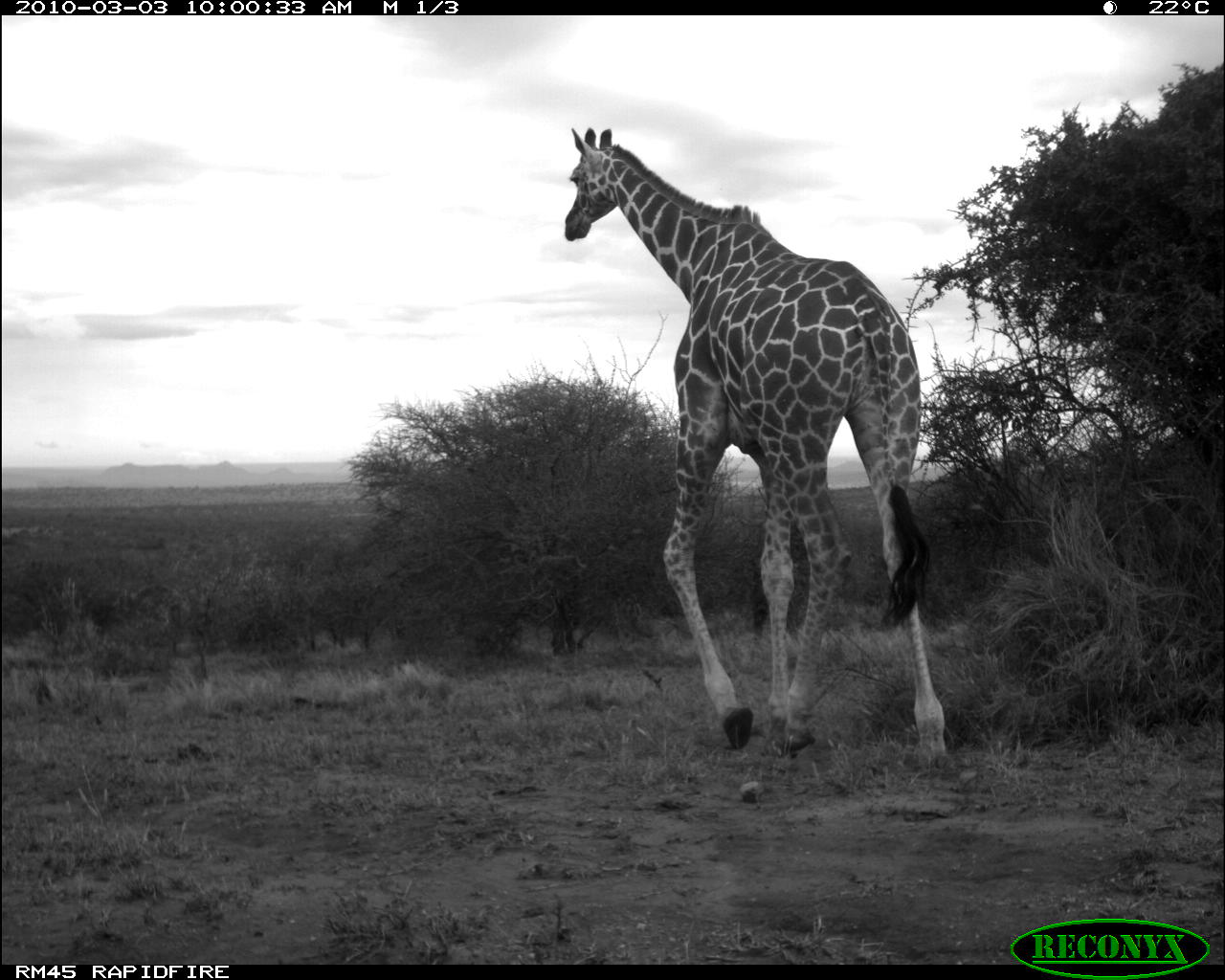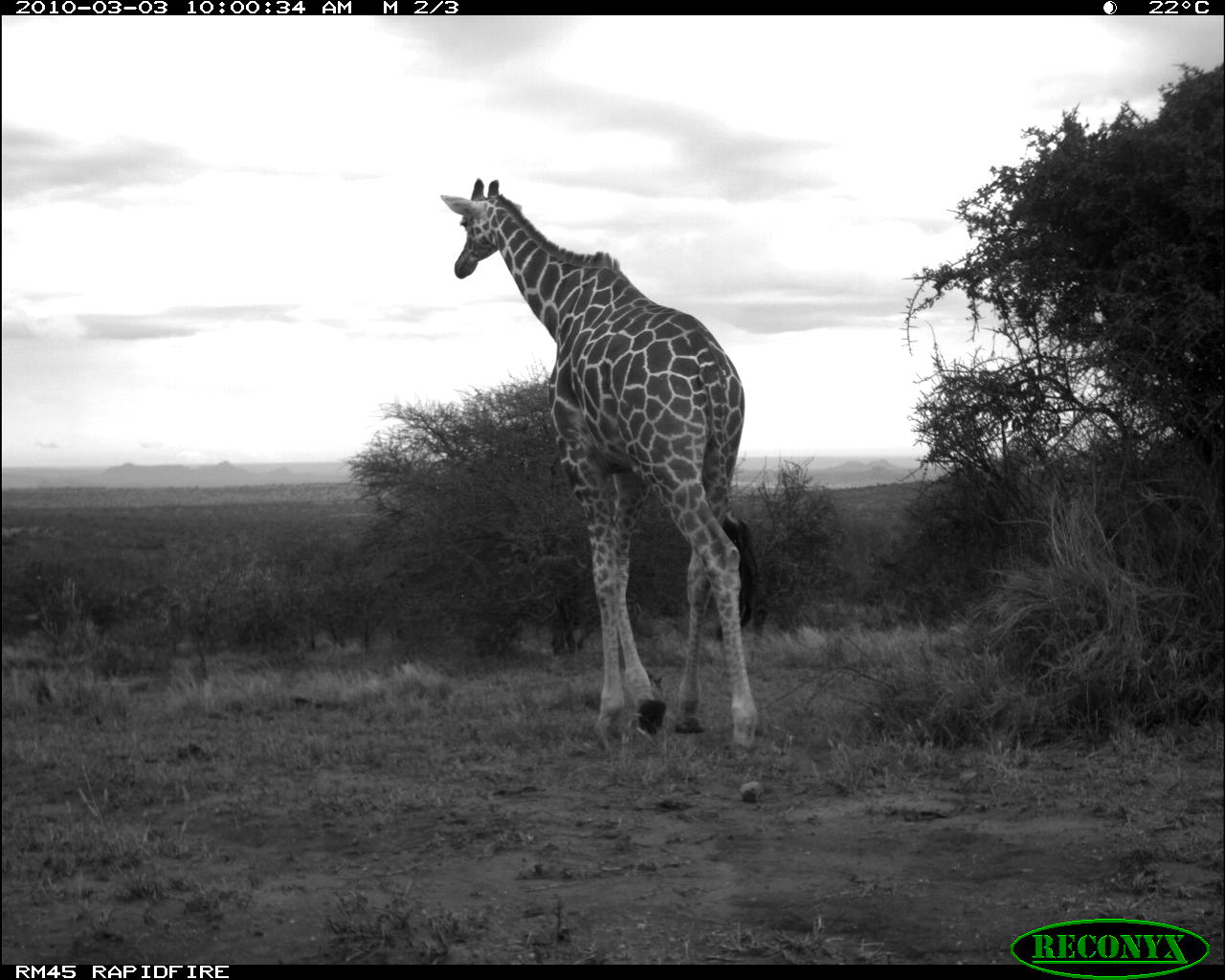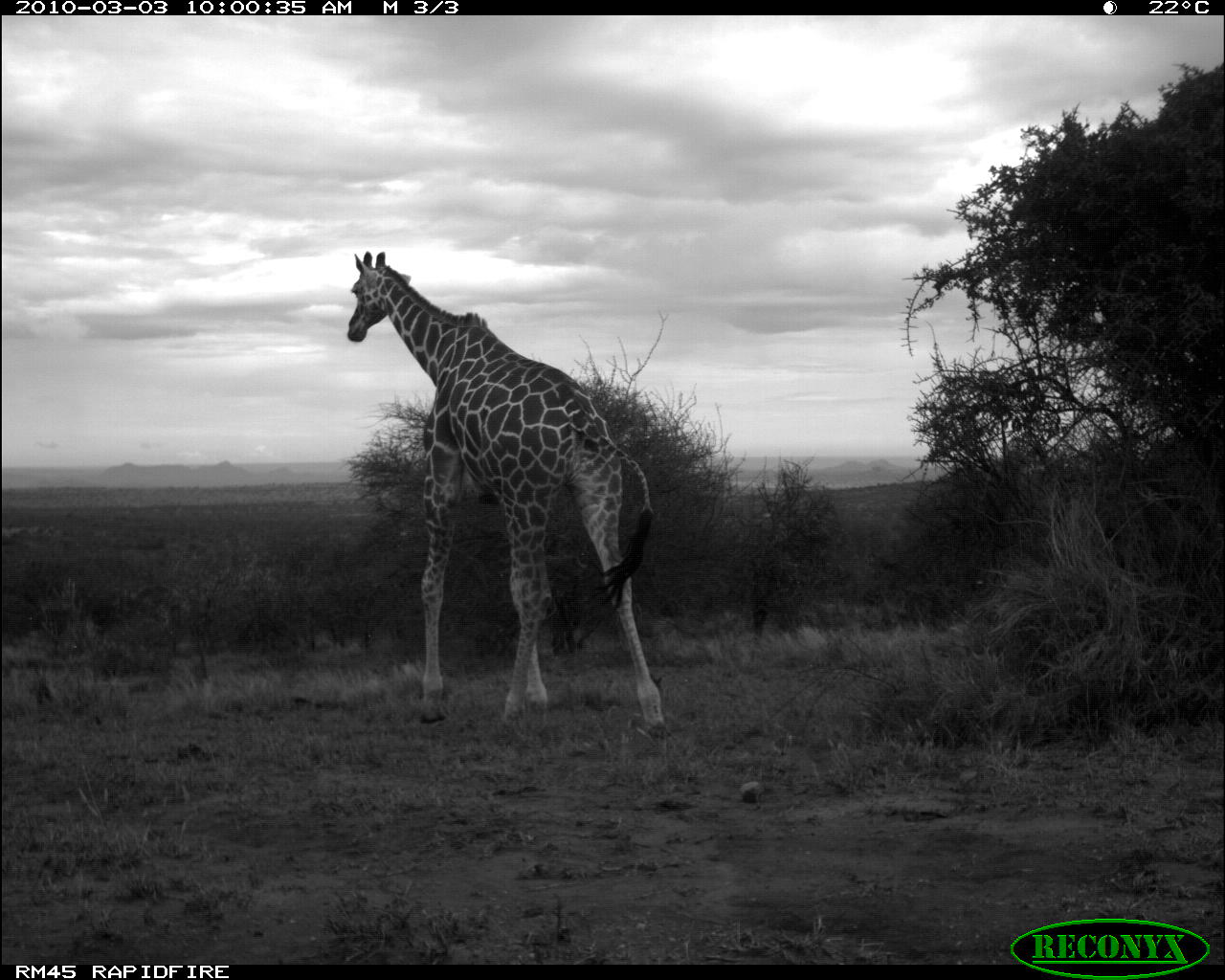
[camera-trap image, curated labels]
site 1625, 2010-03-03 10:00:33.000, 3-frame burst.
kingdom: Animalia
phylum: Chordata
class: Mammalia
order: Artiodactyla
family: Giraffidae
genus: Giraffa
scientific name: Giraffa camelopardalis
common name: giraffe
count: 1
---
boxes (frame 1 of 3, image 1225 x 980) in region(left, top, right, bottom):
giraffa camelopardalis: region(560, 123, 953, 768)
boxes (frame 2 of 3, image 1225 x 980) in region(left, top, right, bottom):
giraffa camelopardalis: region(451, 177, 763, 769)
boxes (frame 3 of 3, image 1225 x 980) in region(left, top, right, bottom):
giraffa camelopardalis: region(344, 247, 670, 743)